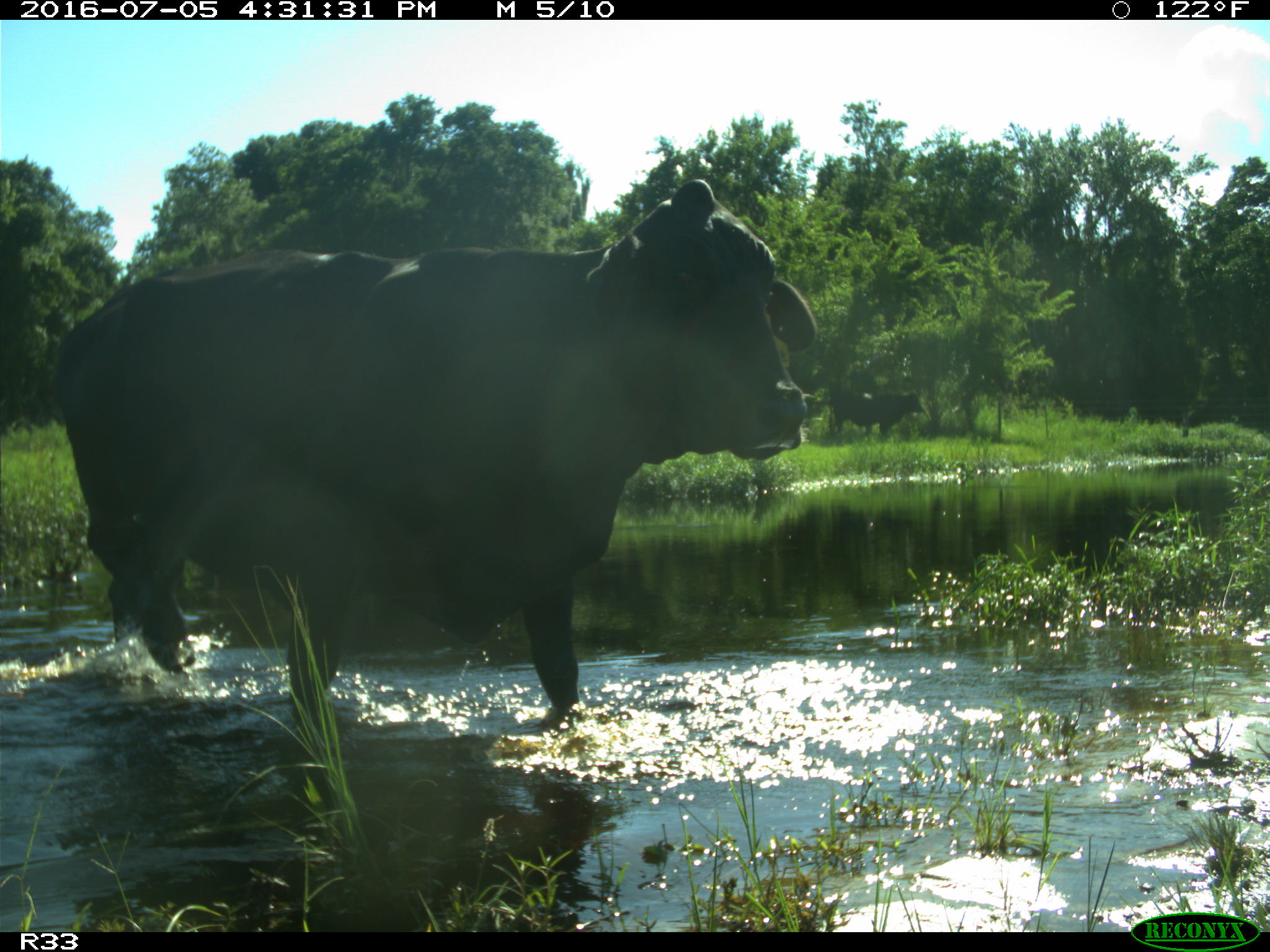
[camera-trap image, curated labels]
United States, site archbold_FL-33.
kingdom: Animalia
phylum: Chordata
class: Mammalia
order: Artiodactyla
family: Bovidae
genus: Bos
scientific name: Bos taurus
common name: domestic cow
Bos taurus (domestic cow).